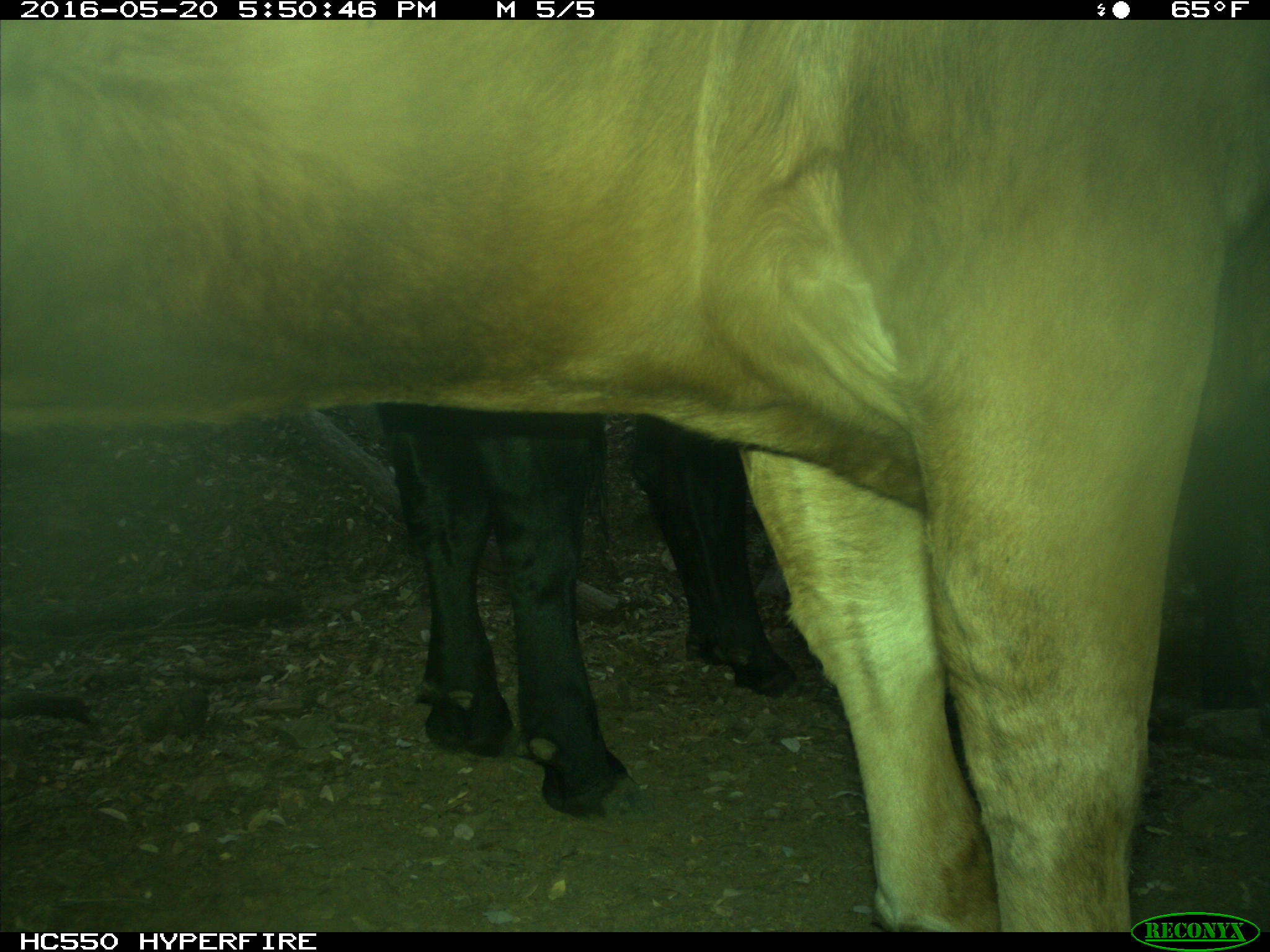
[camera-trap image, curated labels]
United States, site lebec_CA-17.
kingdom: Animalia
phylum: Chordata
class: Mammalia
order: Artiodactyla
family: Bovidae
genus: Bos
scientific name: Bos taurus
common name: domestic cow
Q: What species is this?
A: Bos taurus (domestic cow).